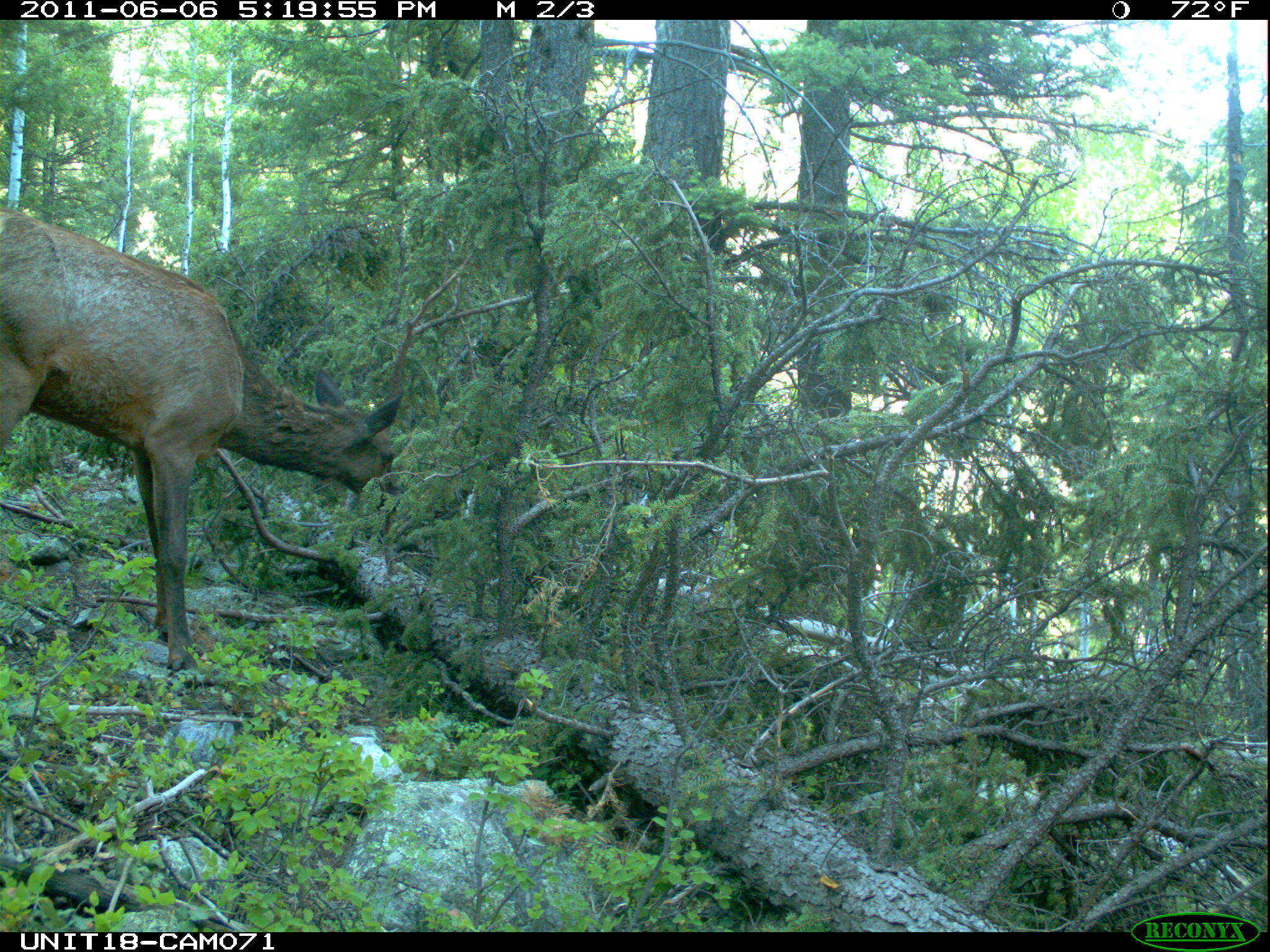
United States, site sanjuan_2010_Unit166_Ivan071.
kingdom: Animalia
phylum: Chordata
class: Mammalia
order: Artiodactyla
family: Cervidae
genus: Cervus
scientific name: Cervus elaphus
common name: red deer